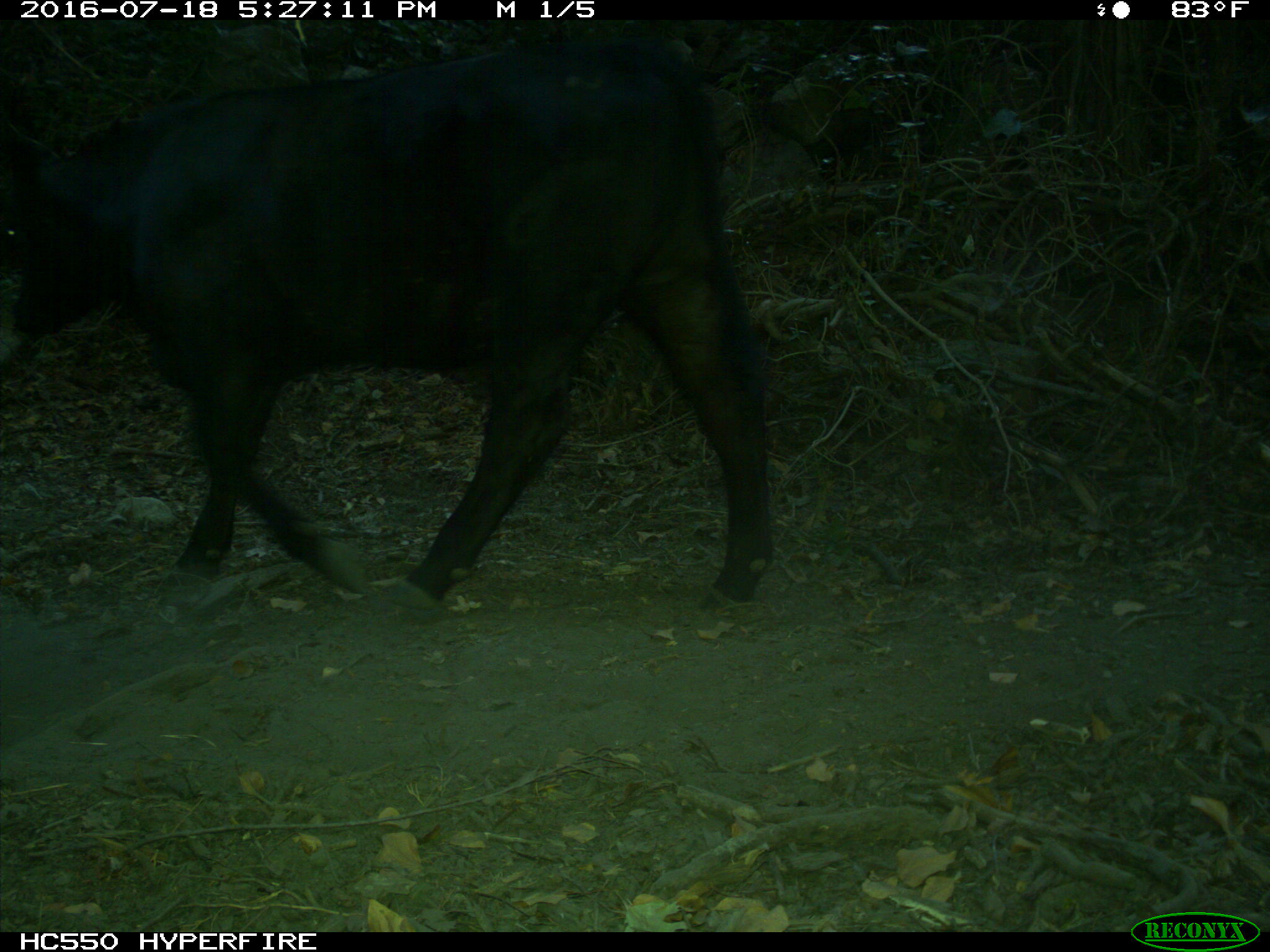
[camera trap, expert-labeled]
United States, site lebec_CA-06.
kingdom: Animalia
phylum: Chordata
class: Mammalia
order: Artiodactyla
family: Bovidae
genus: Bos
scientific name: Bos taurus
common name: domestic cow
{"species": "Bos taurus (domestic cow)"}